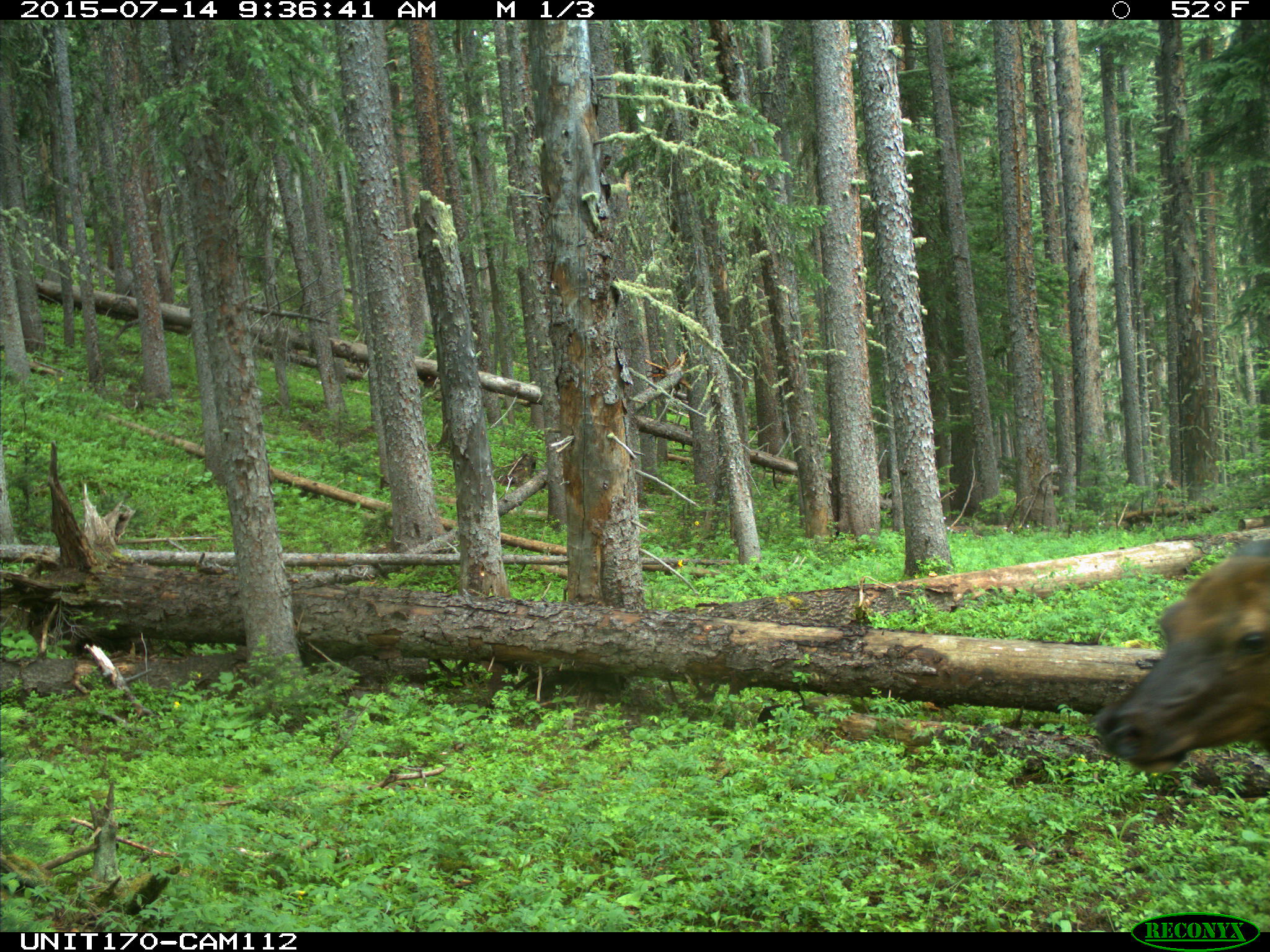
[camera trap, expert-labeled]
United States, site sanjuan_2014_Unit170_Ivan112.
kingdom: Animalia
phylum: Chordata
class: Mammalia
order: Artiodactyla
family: Cervidae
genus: Cervus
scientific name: Cervus elaphus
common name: red deer